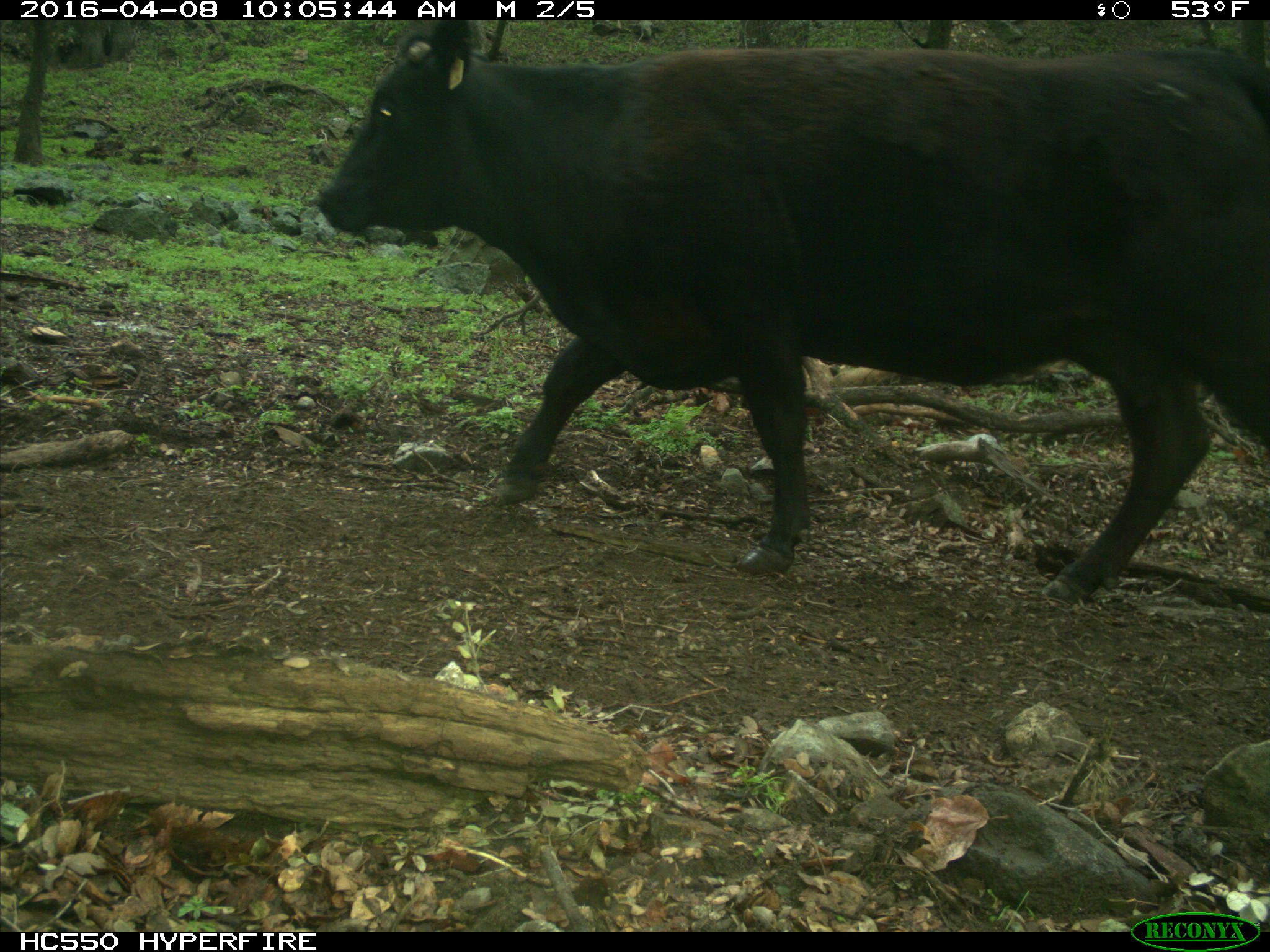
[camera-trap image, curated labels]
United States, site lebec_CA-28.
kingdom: Animalia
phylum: Chordata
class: Mammalia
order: Artiodactyla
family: Bovidae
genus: Bos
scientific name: Bos taurus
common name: domestic cow